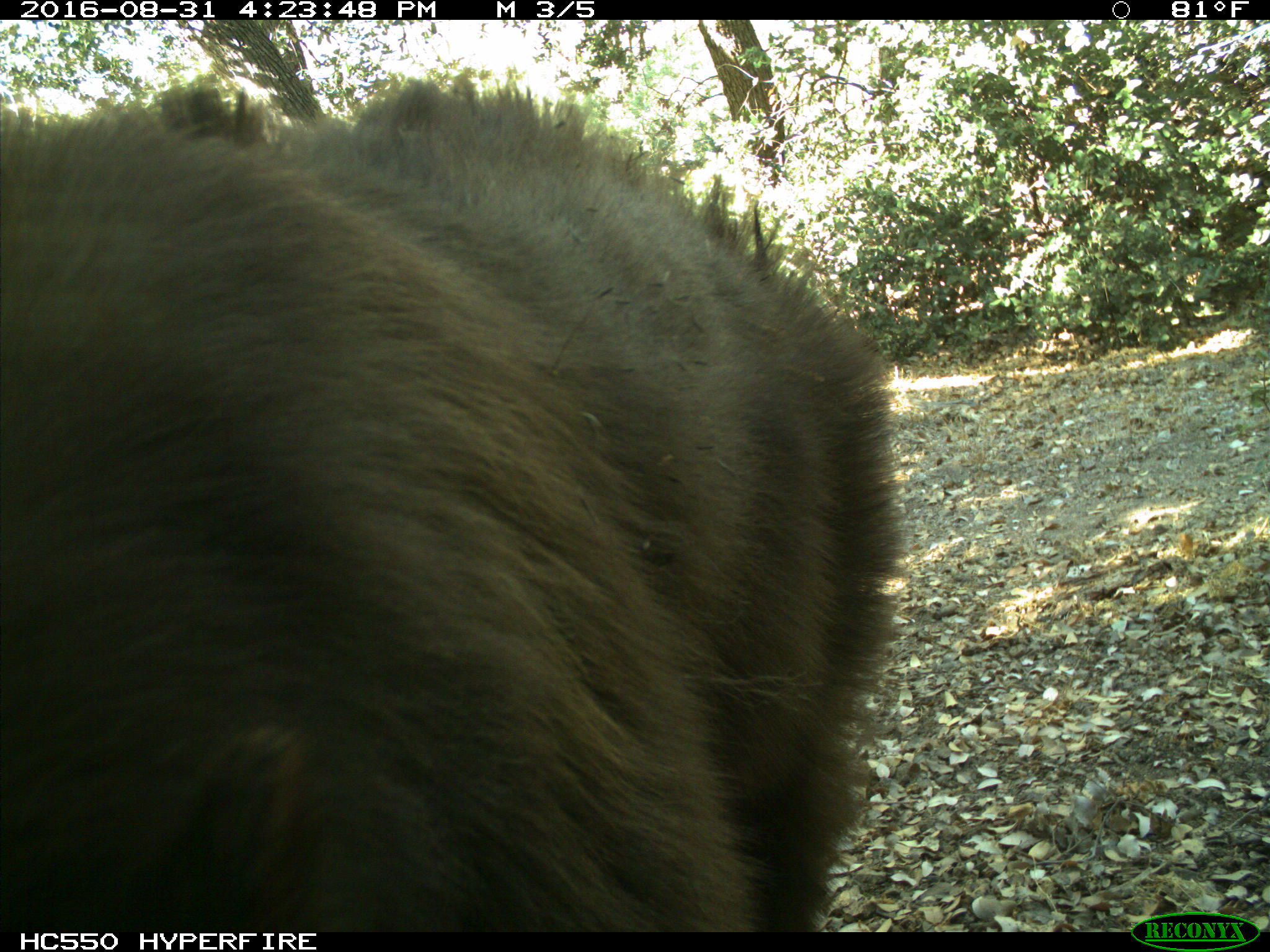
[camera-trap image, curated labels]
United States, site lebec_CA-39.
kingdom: Animalia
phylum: Chordata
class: Mammalia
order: Carnivora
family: Ursidae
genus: Ursus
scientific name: Ursus americanus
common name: american black bear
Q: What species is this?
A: Ursus americanus (american black bear).